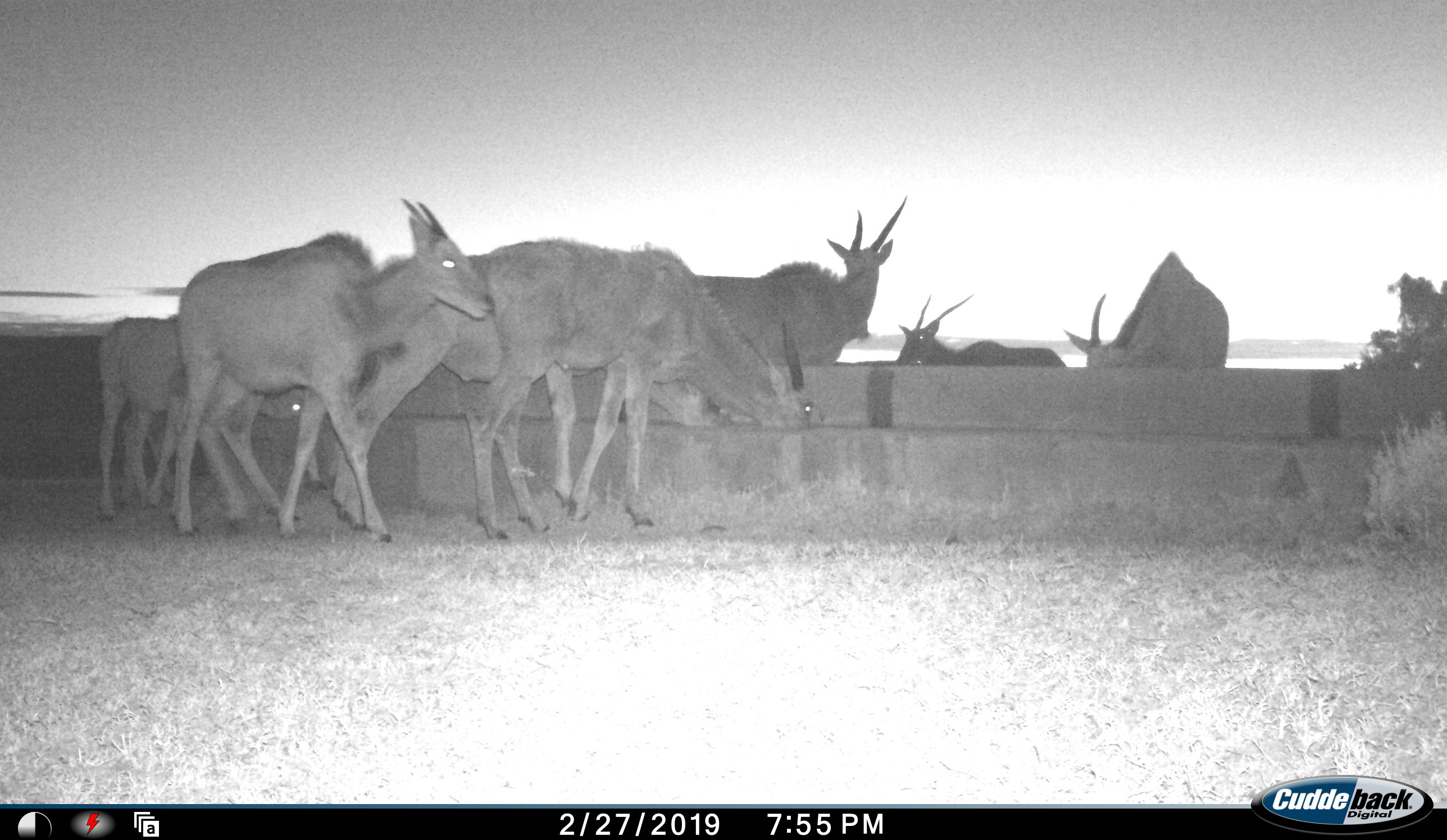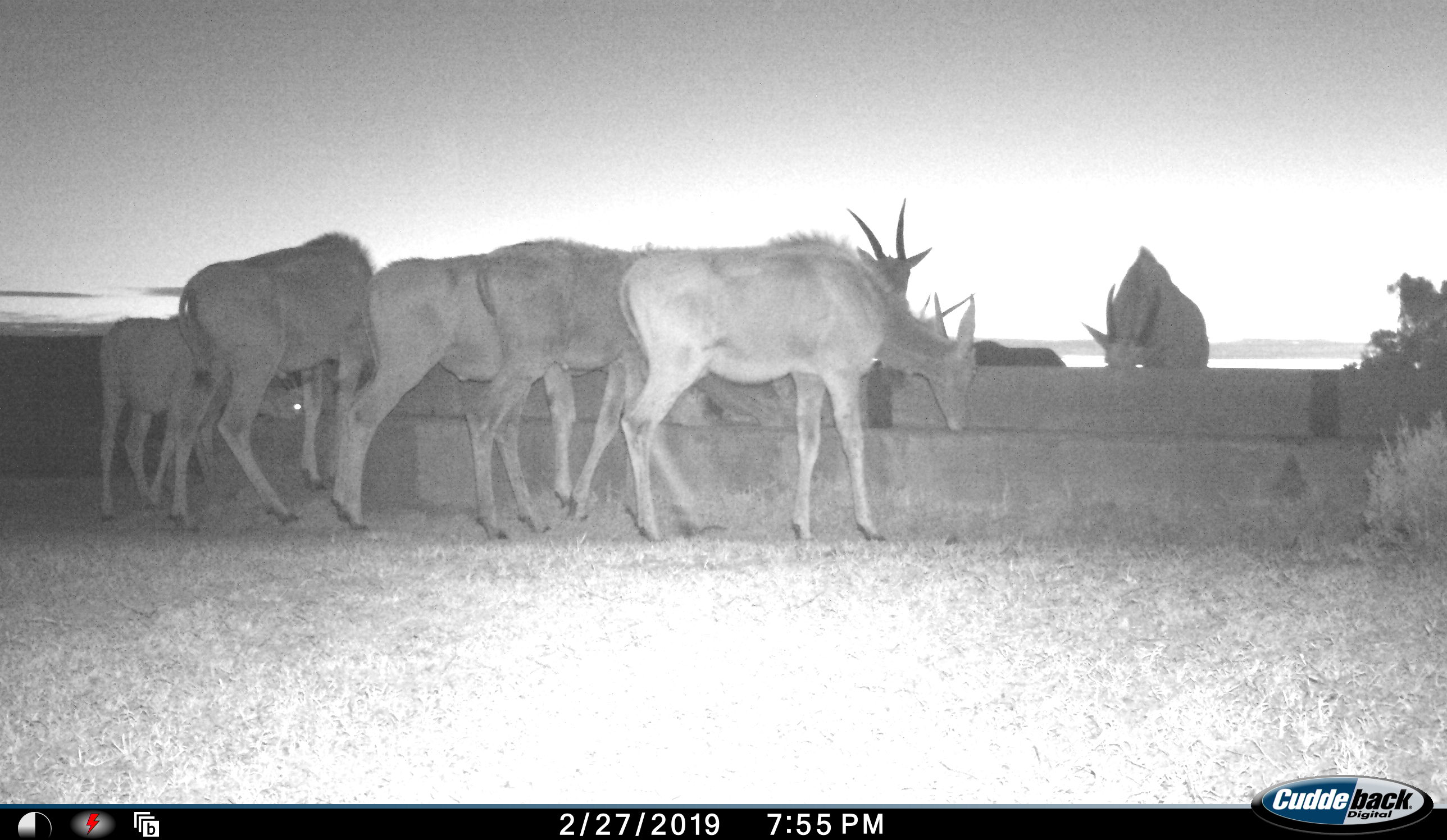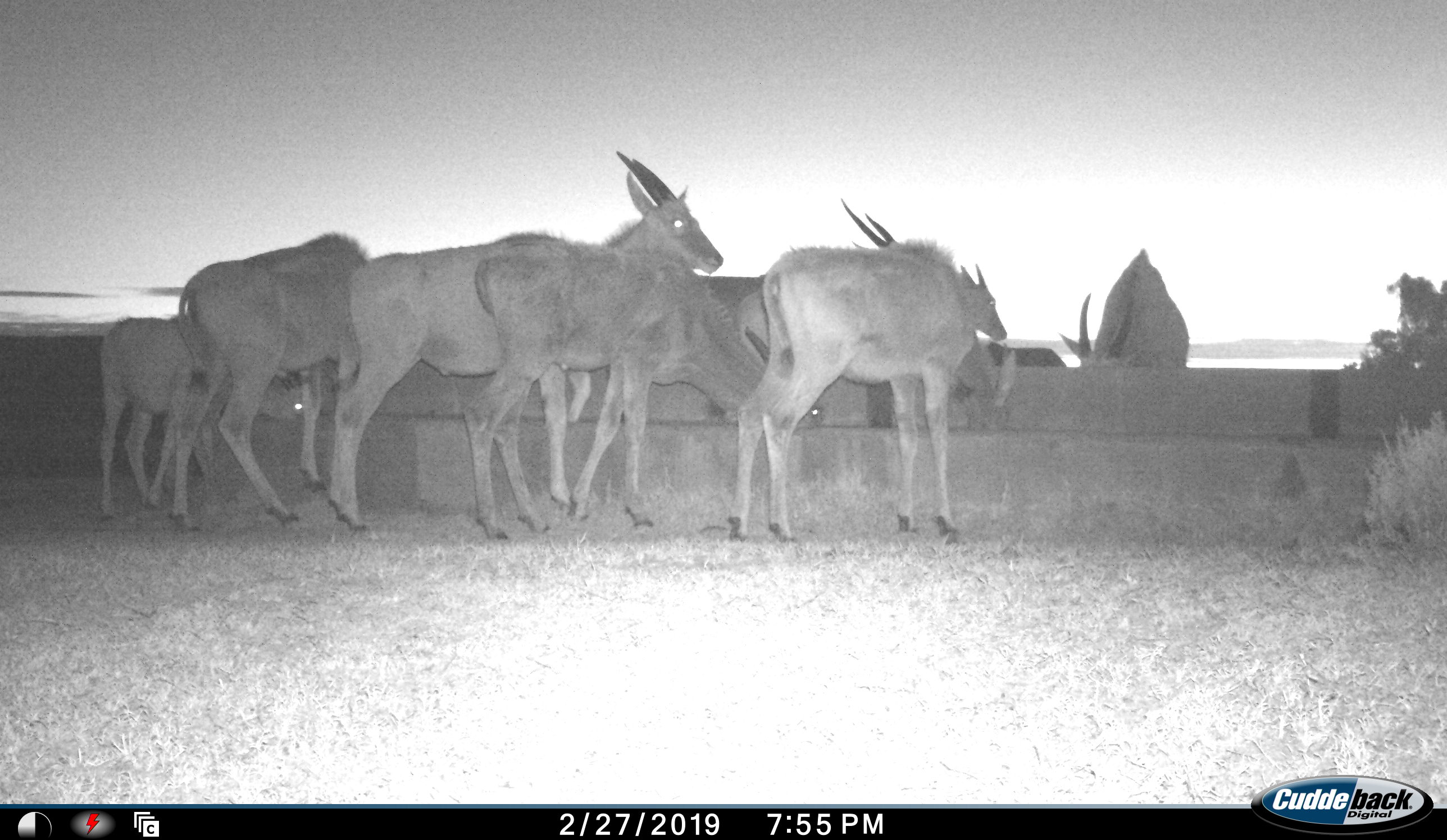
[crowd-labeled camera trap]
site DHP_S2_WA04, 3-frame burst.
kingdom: Animalia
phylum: Chordata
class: Mammalia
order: Artiodactyla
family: Bovidae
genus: Tragelaphus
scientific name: Tragelaphus oryx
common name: eland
Eland (Tragelaphus oryx), count 8. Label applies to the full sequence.